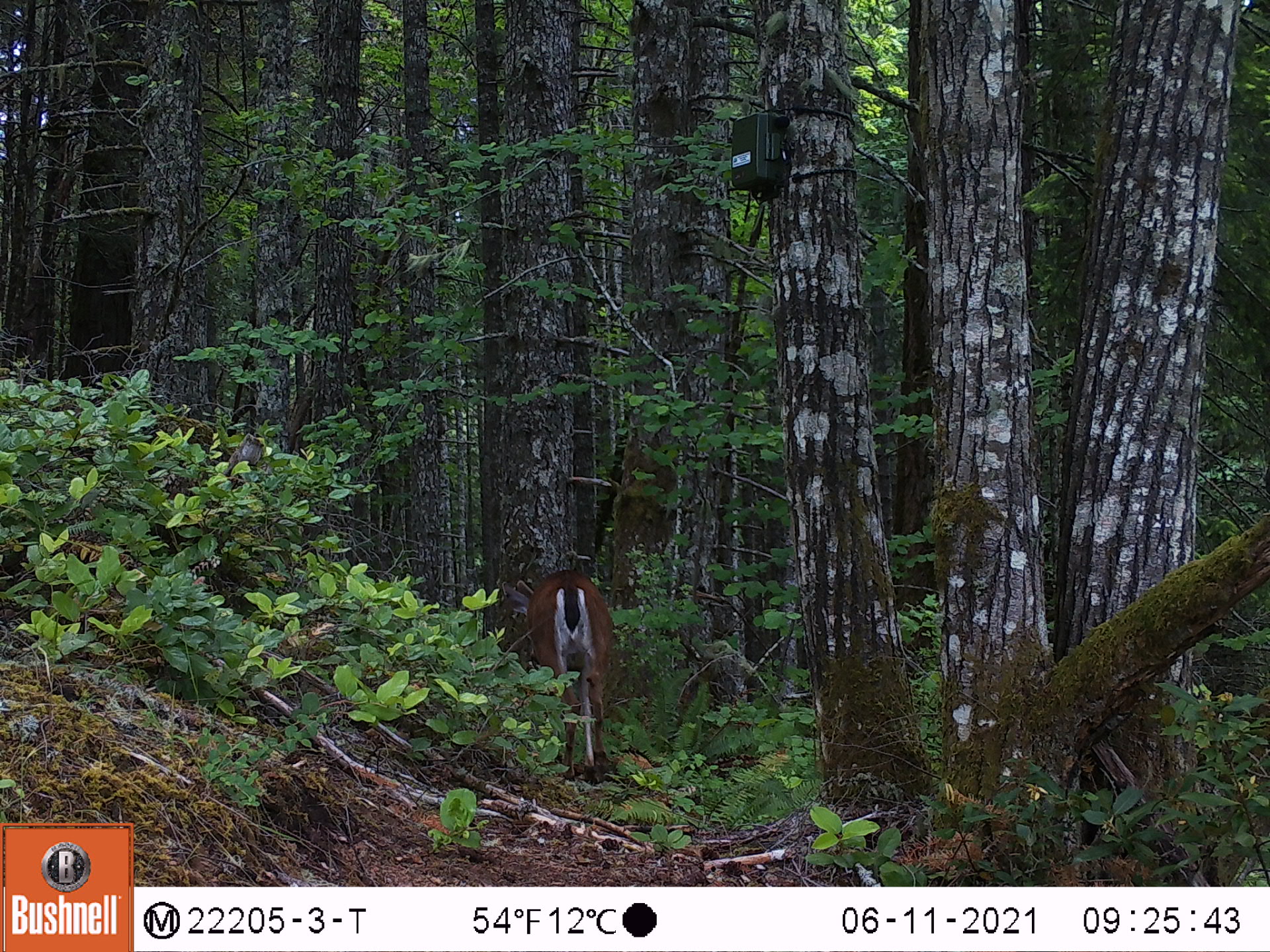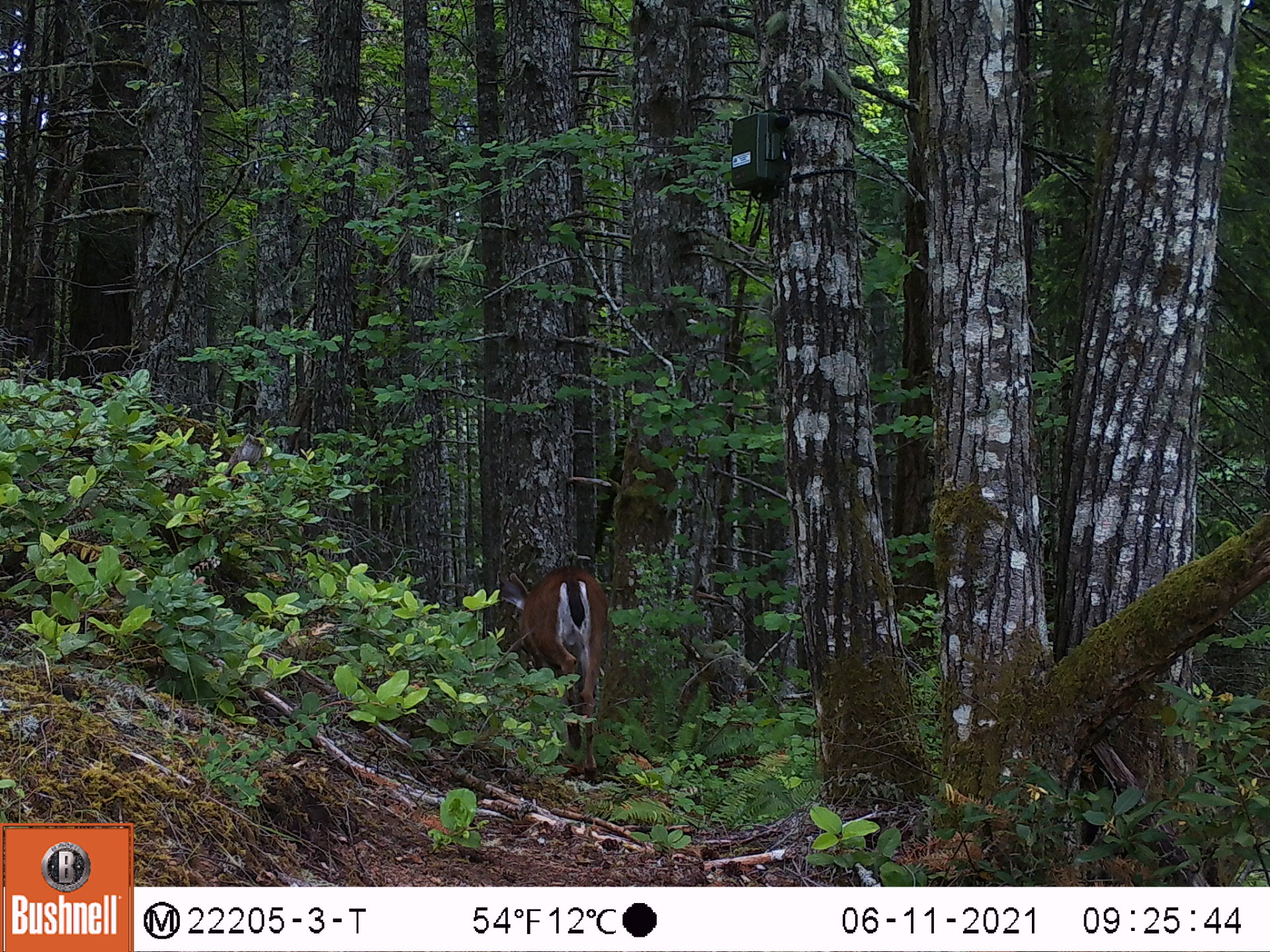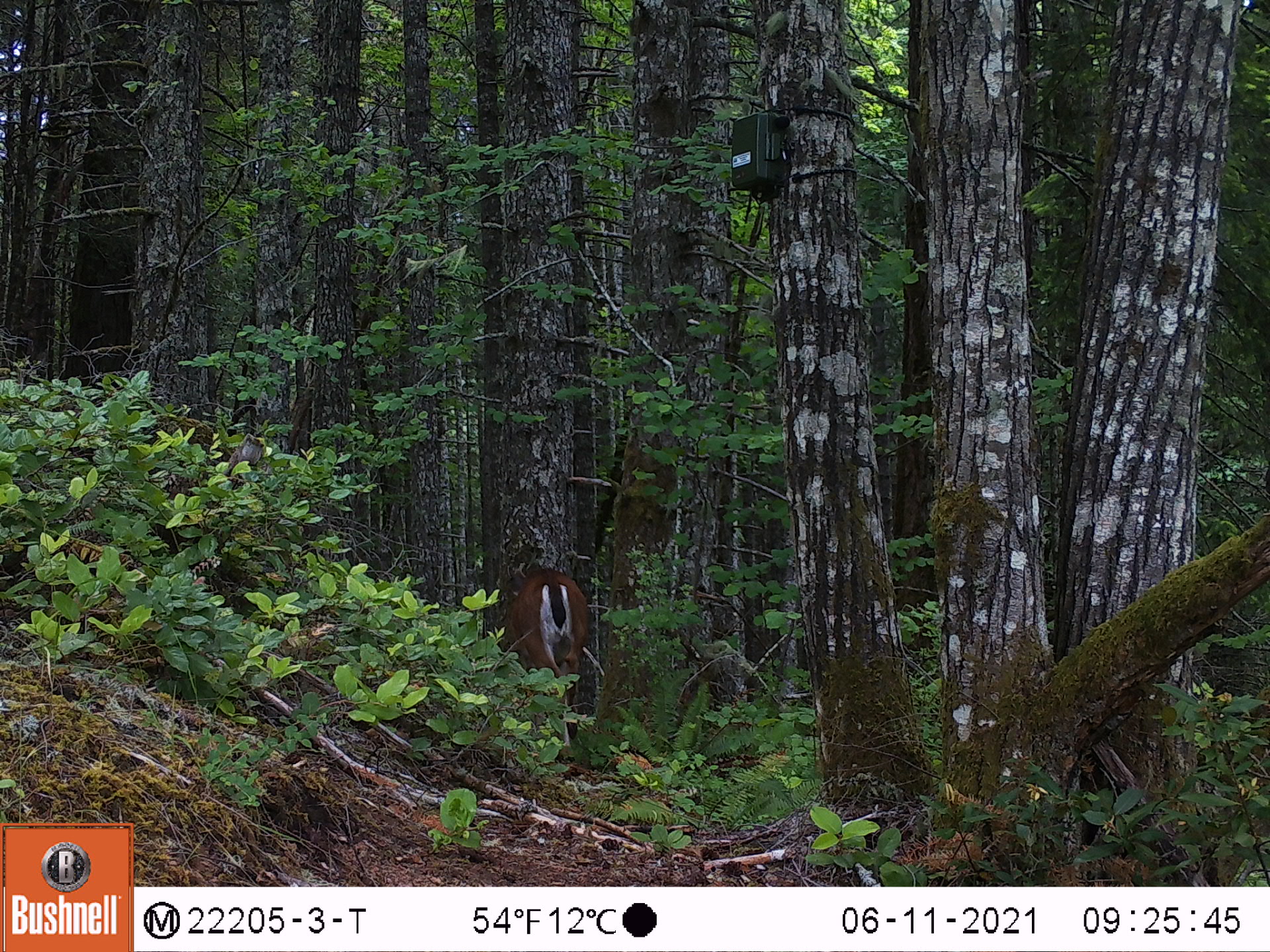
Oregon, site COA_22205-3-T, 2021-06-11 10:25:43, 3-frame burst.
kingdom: Animalia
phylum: Chordata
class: Mammalia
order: Artiodactyla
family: Cervidae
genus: Odocoileus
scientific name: Odocoileus hemionus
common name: black-tailed deer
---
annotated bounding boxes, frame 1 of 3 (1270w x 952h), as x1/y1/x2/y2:
black-tailed deer: 484/544/653/802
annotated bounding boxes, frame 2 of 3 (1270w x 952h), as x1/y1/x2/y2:
black-tailed deer: 469/544/641/804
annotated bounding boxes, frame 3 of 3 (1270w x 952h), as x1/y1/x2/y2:
black-tailed deer: 446/543/613/780